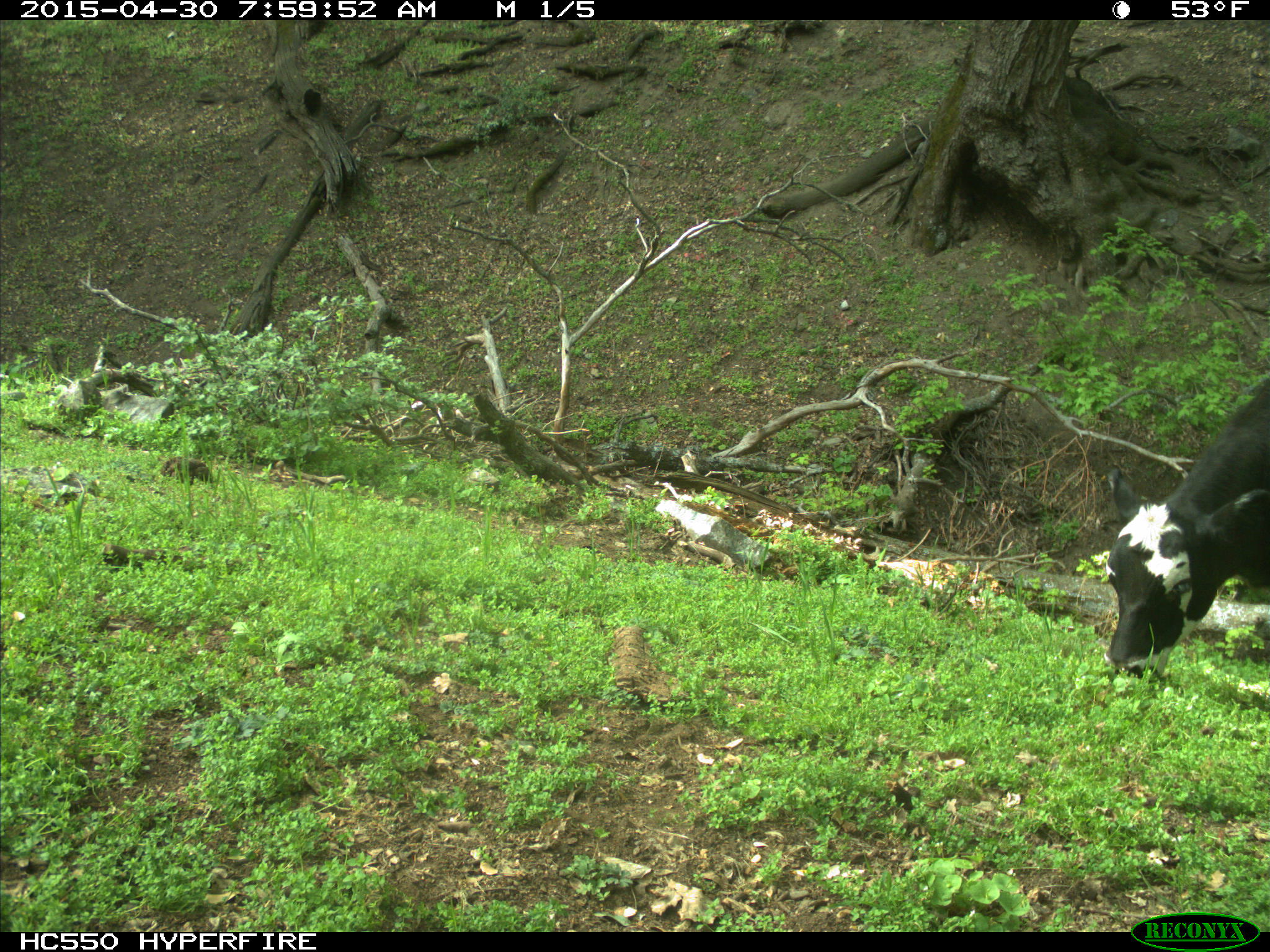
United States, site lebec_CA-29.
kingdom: Animalia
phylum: Chordata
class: Mammalia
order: Artiodactyla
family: Bovidae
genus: Bos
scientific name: Bos taurus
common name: domestic cow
Bos taurus (domestic cow).